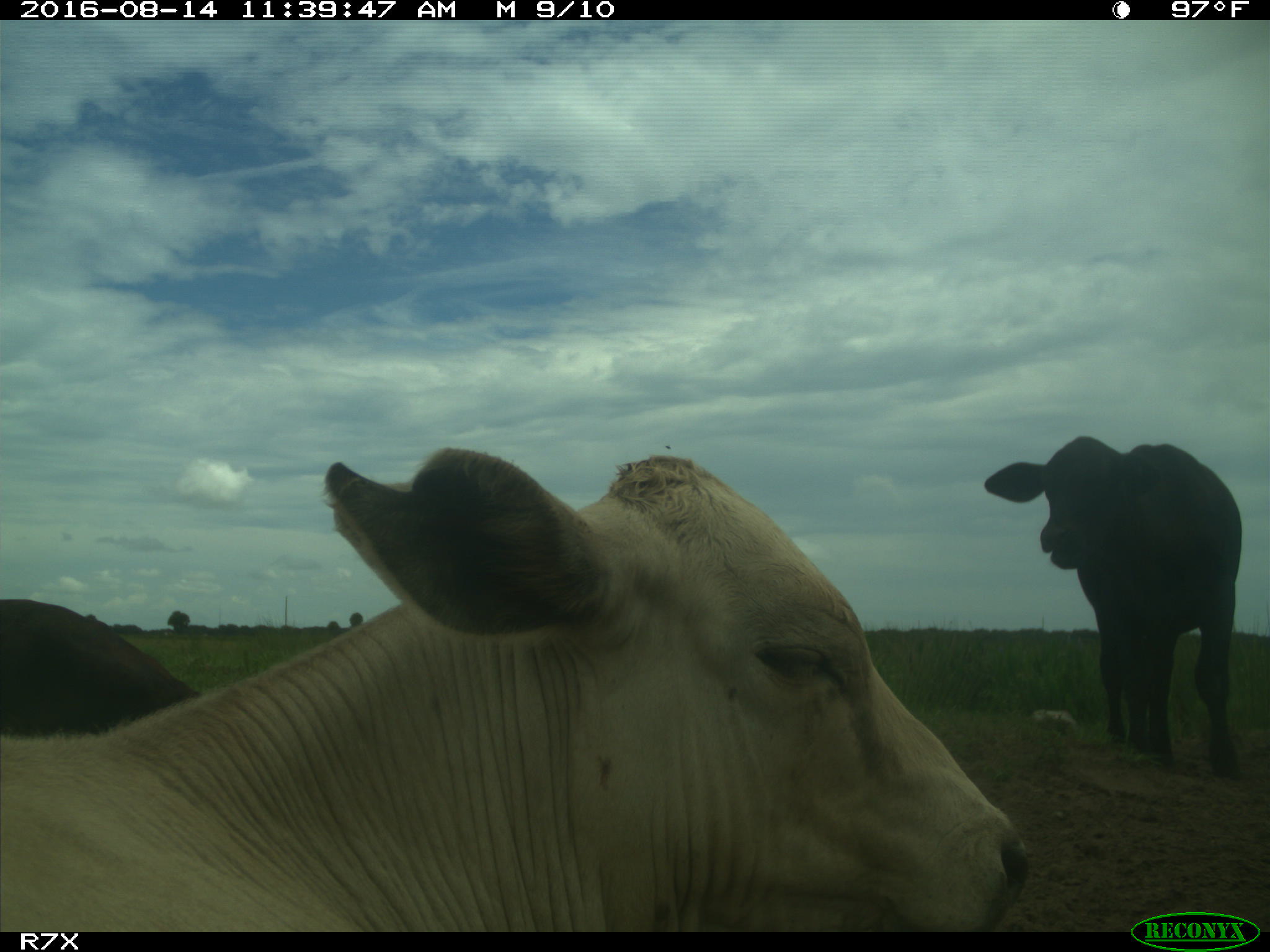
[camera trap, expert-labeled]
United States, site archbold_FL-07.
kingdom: Animalia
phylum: Chordata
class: Mammalia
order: Artiodactyla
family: Bovidae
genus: Bos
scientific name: Bos taurus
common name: domestic cow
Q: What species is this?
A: Bos taurus (domestic cow).